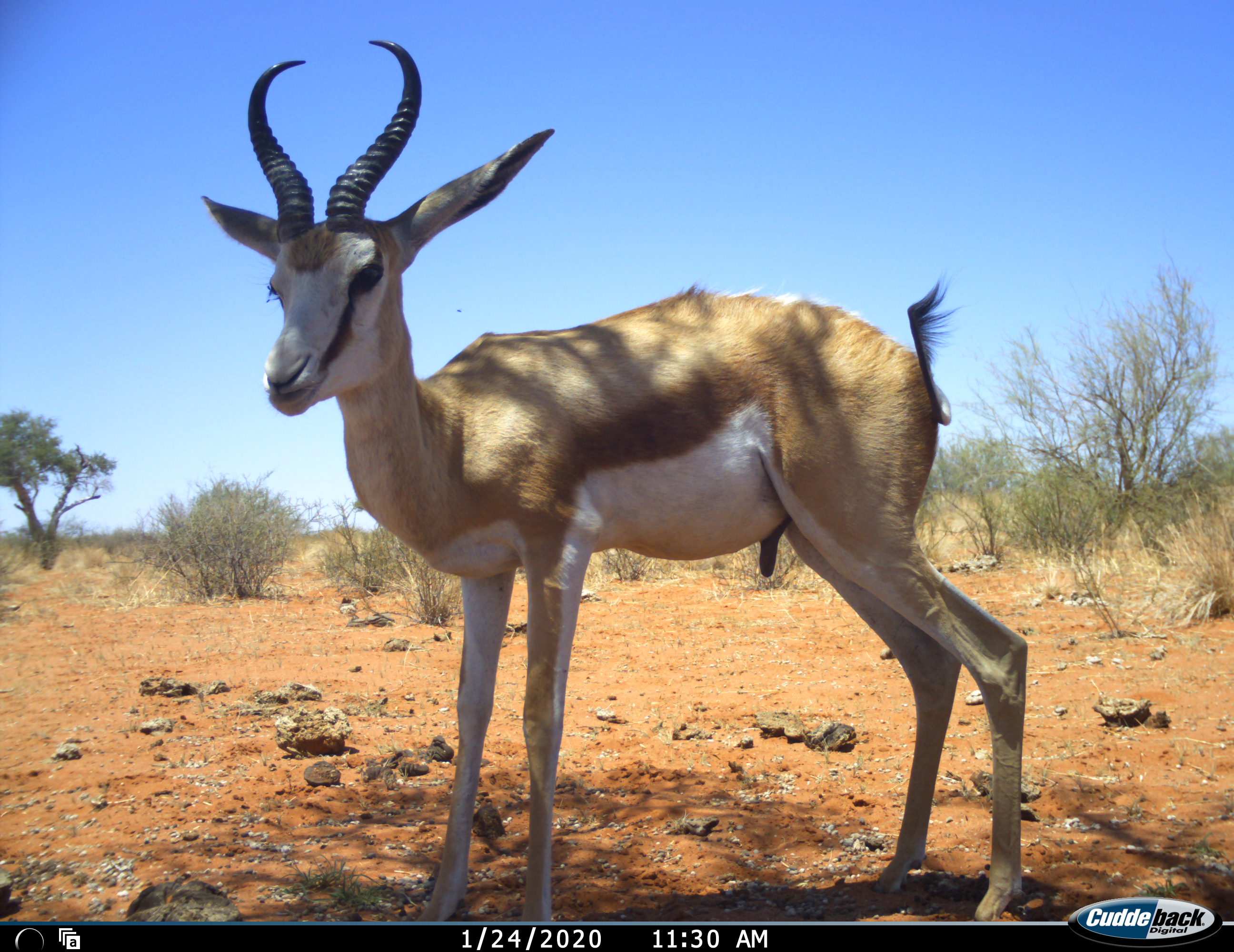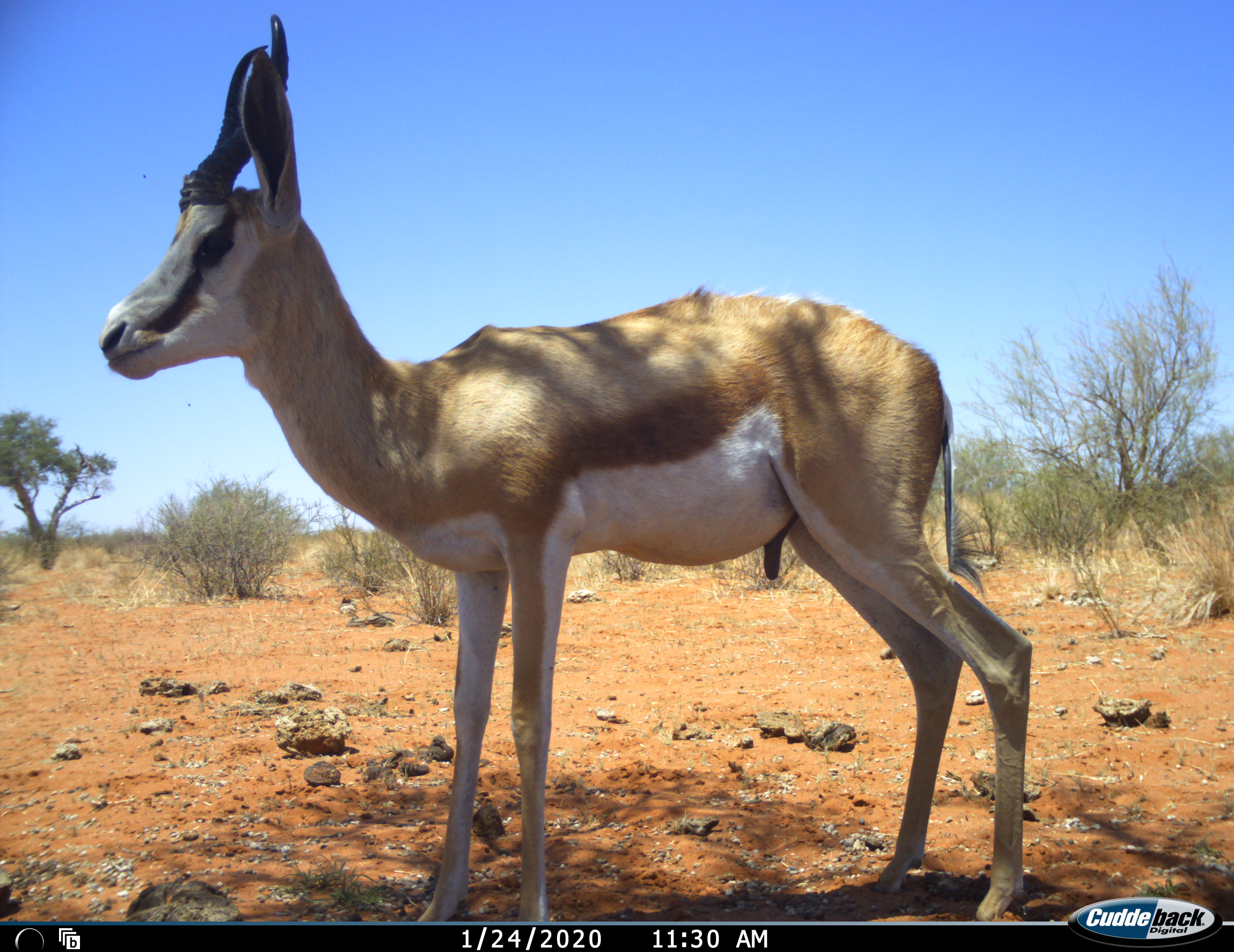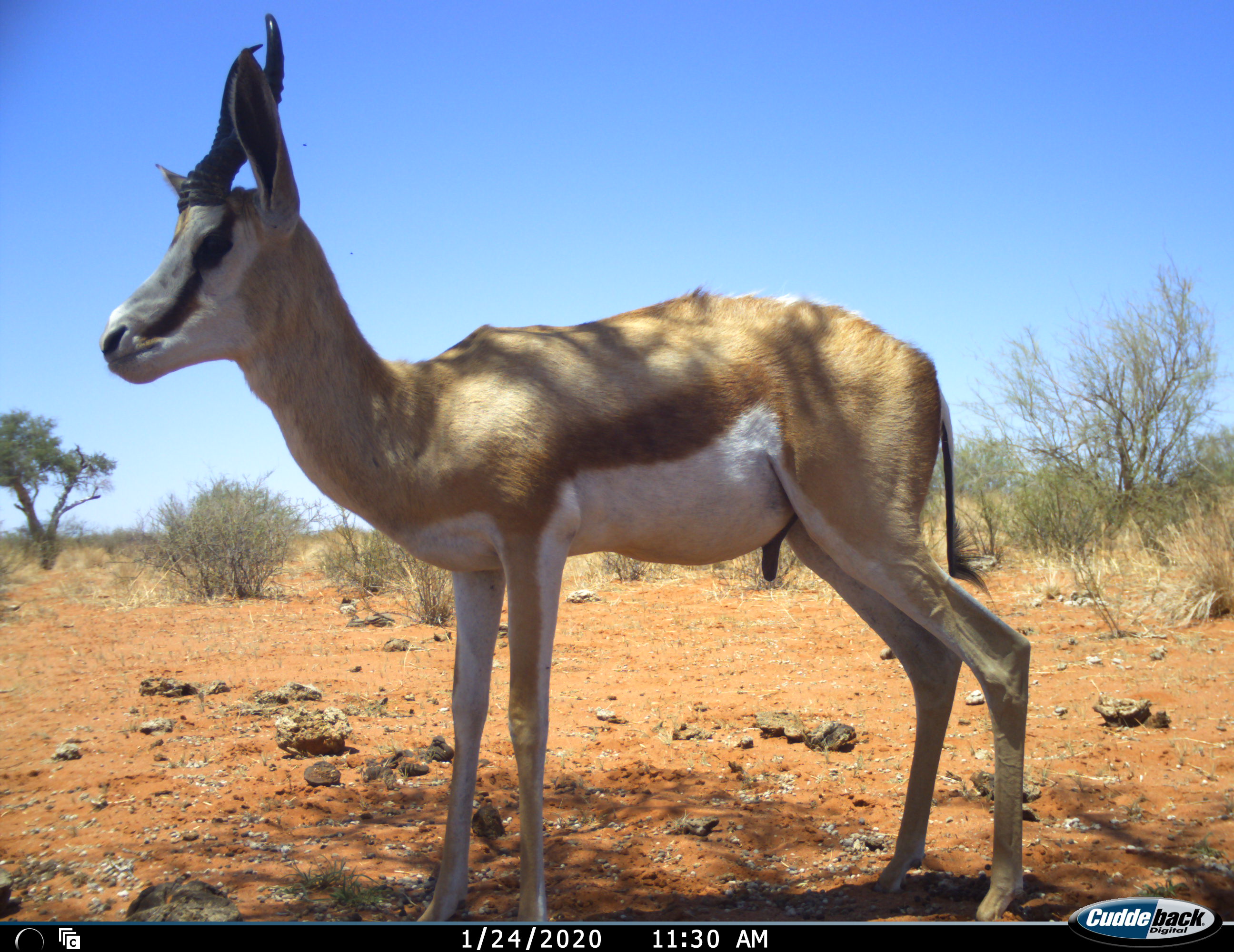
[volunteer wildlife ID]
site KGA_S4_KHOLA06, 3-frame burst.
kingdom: Animalia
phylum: Chordata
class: Mammalia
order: Artiodactyla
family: Bovidae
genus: Antidorcas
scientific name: Antidorcas marsupialis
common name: springbok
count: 1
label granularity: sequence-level